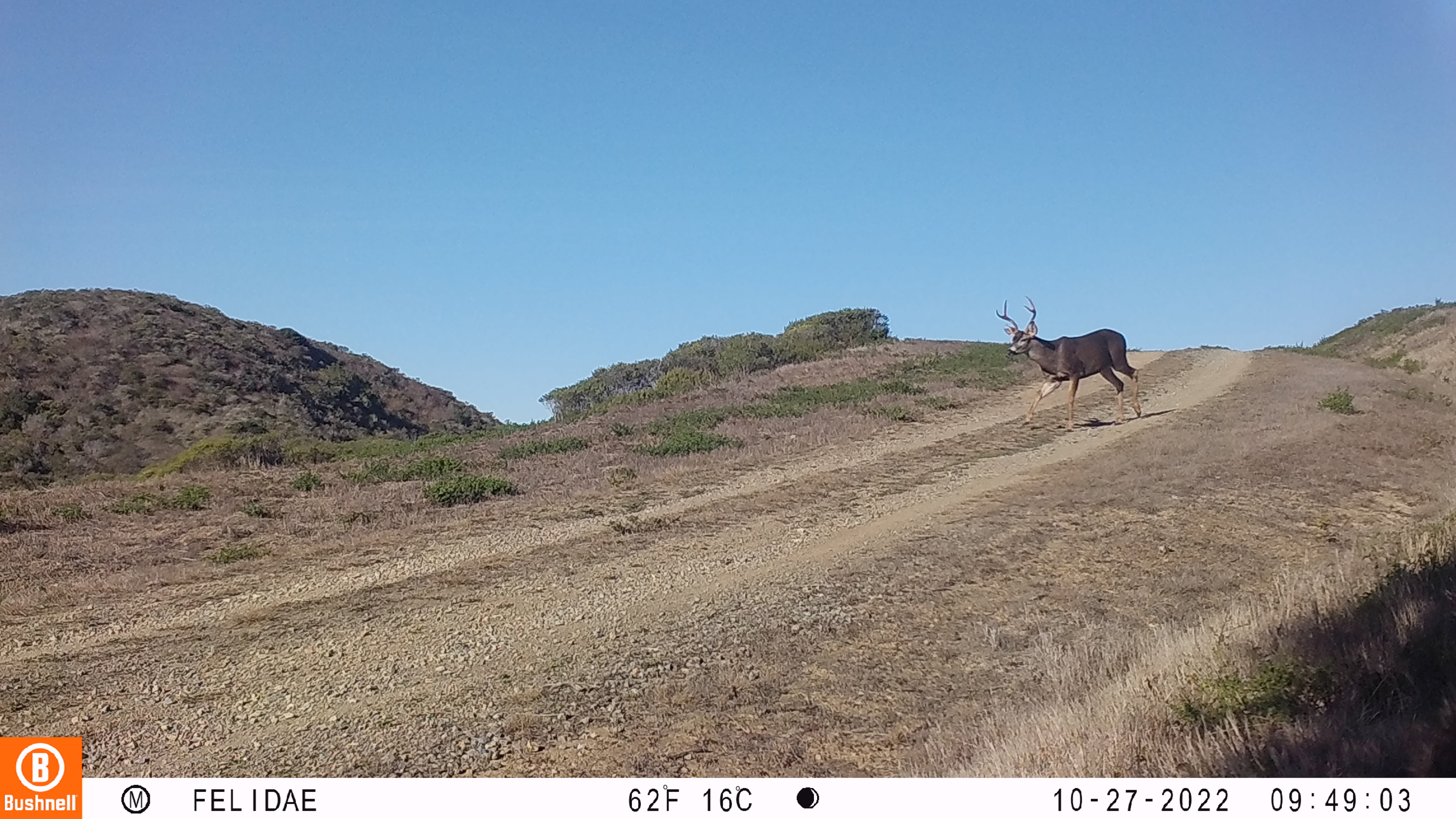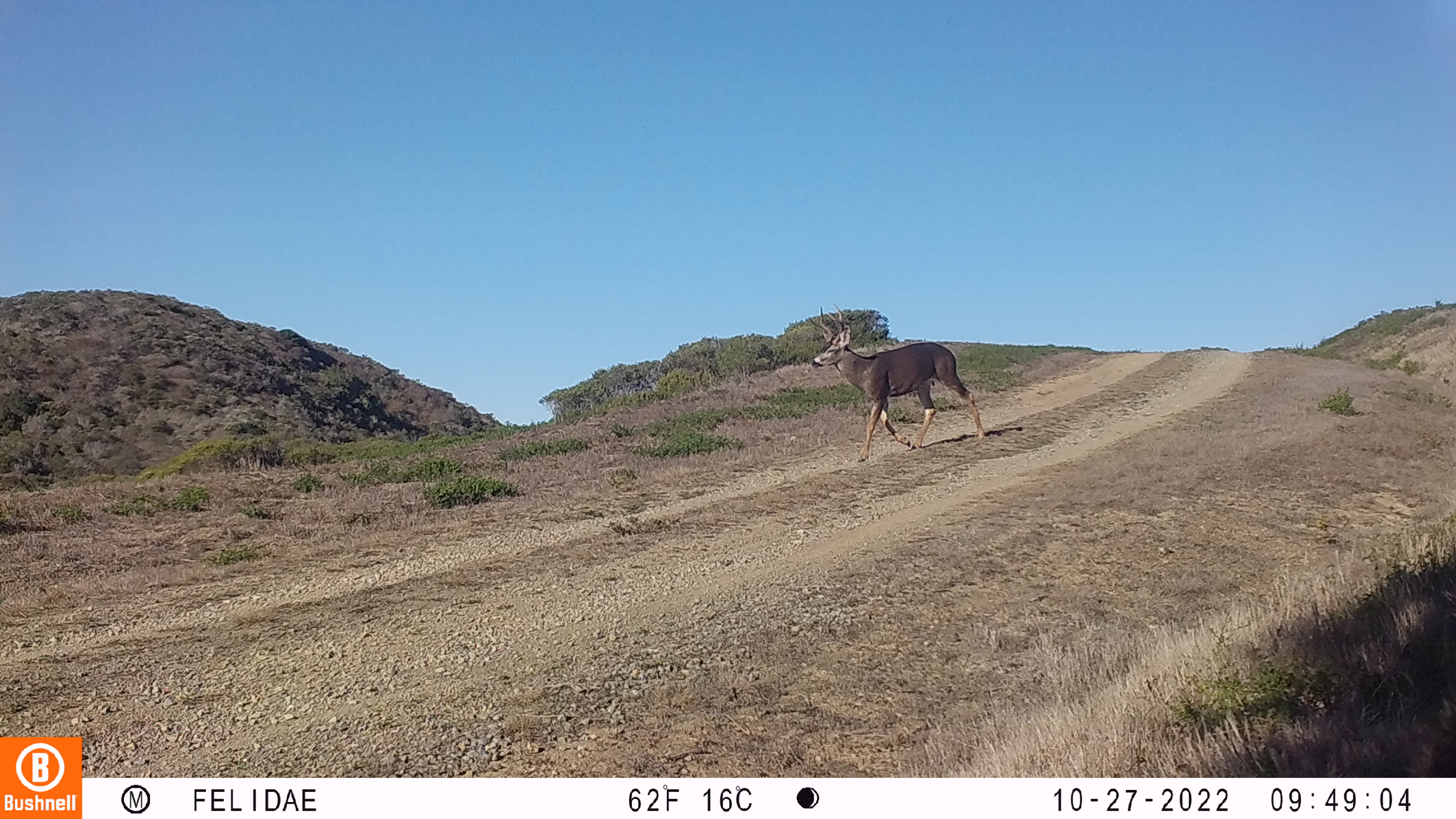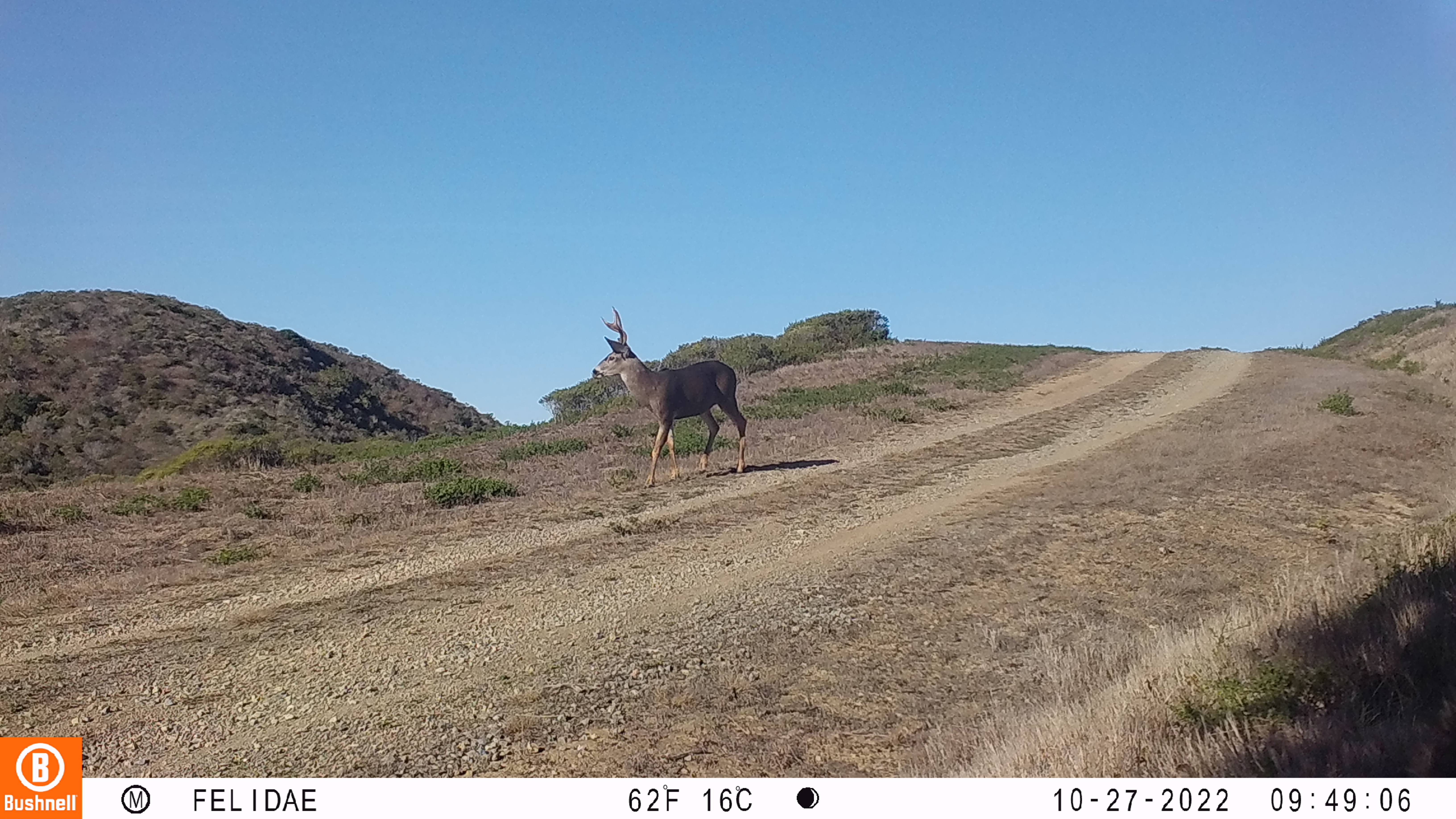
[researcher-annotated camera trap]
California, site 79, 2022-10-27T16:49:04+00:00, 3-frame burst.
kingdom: Animalia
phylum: Chordata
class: Mammalia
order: Artiodactyla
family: Cervidae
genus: Odocoileus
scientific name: Odocoileus hemionus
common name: mule deer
Mule deer (Odocoileus hemionus).